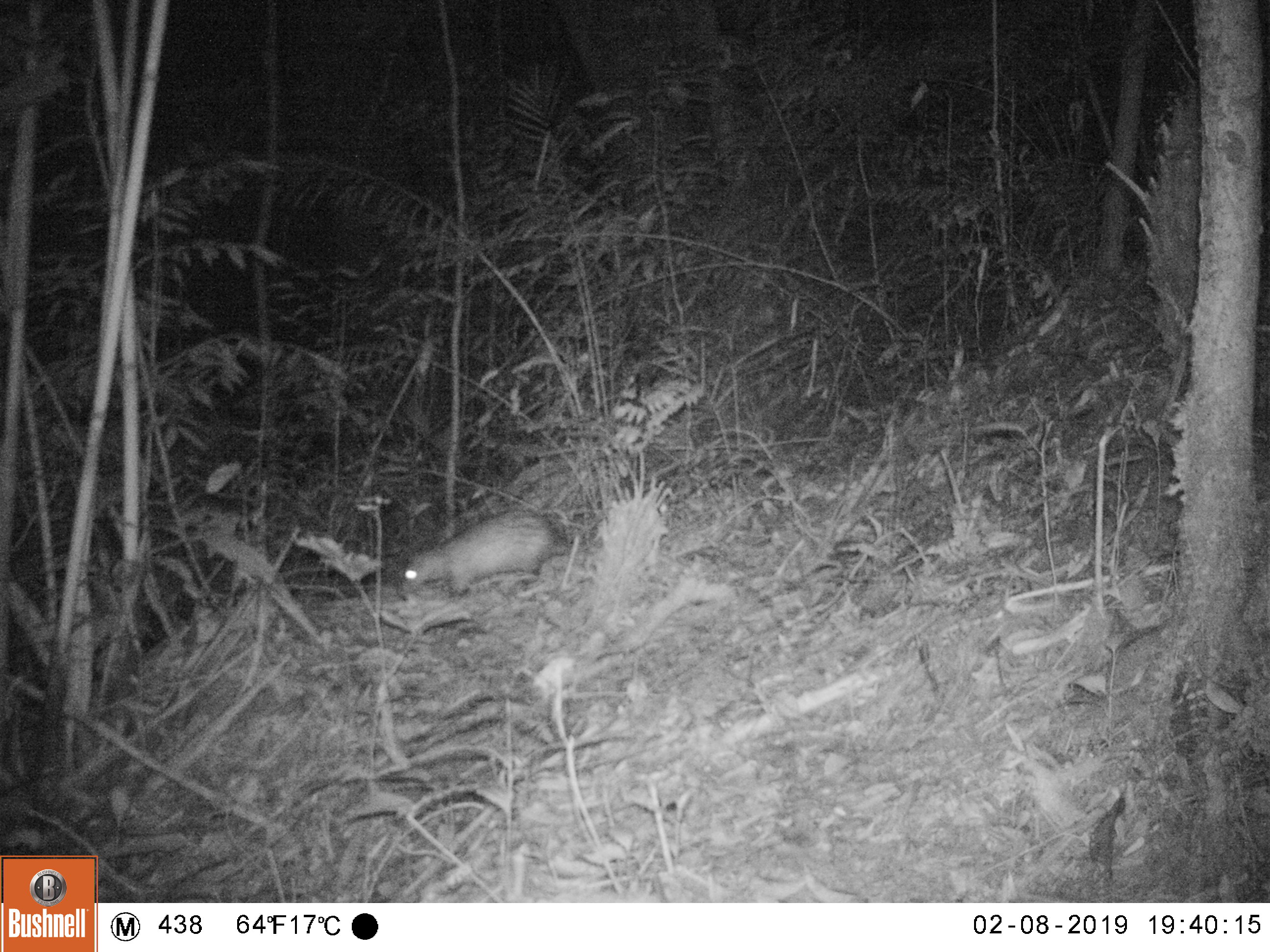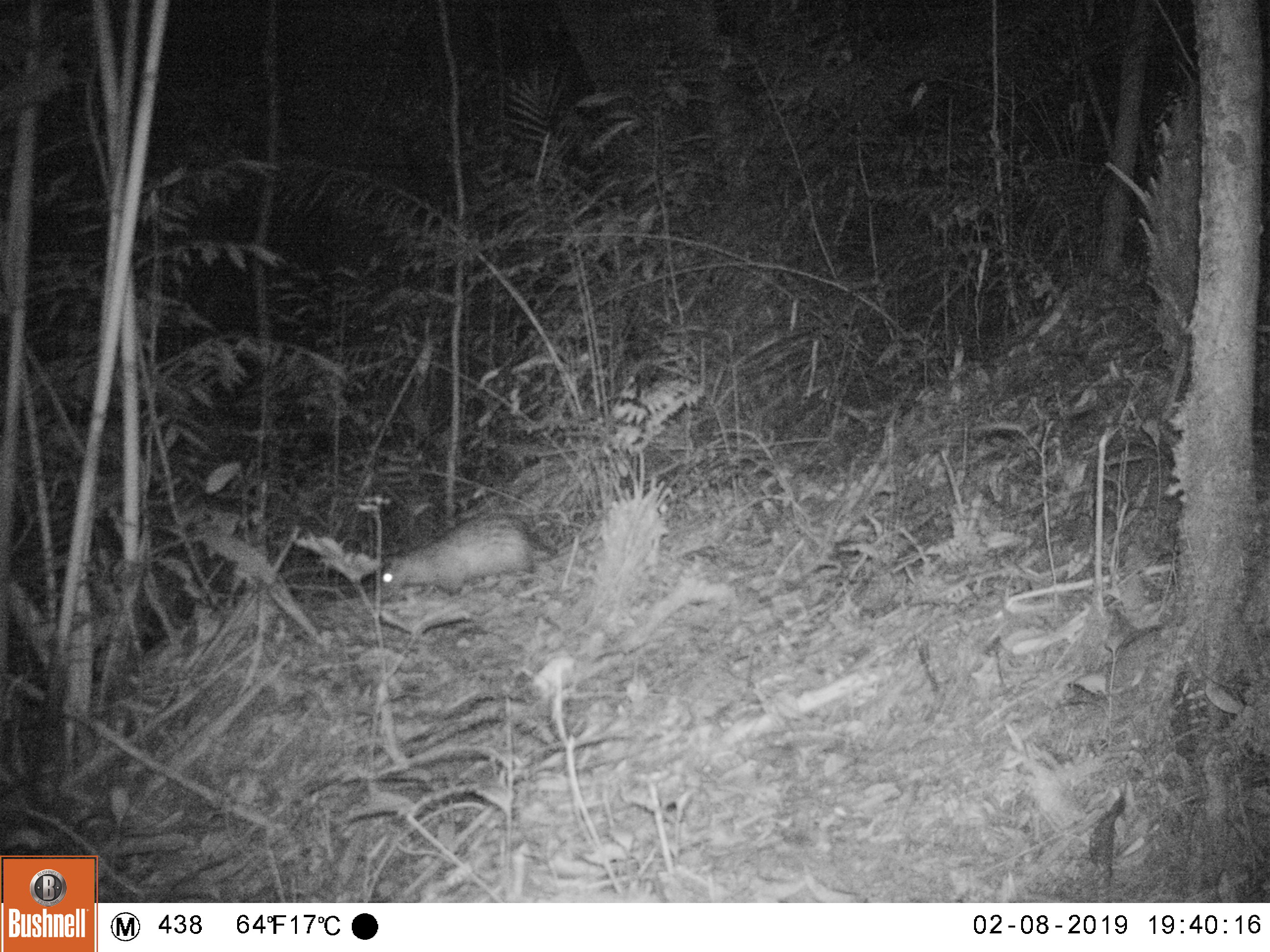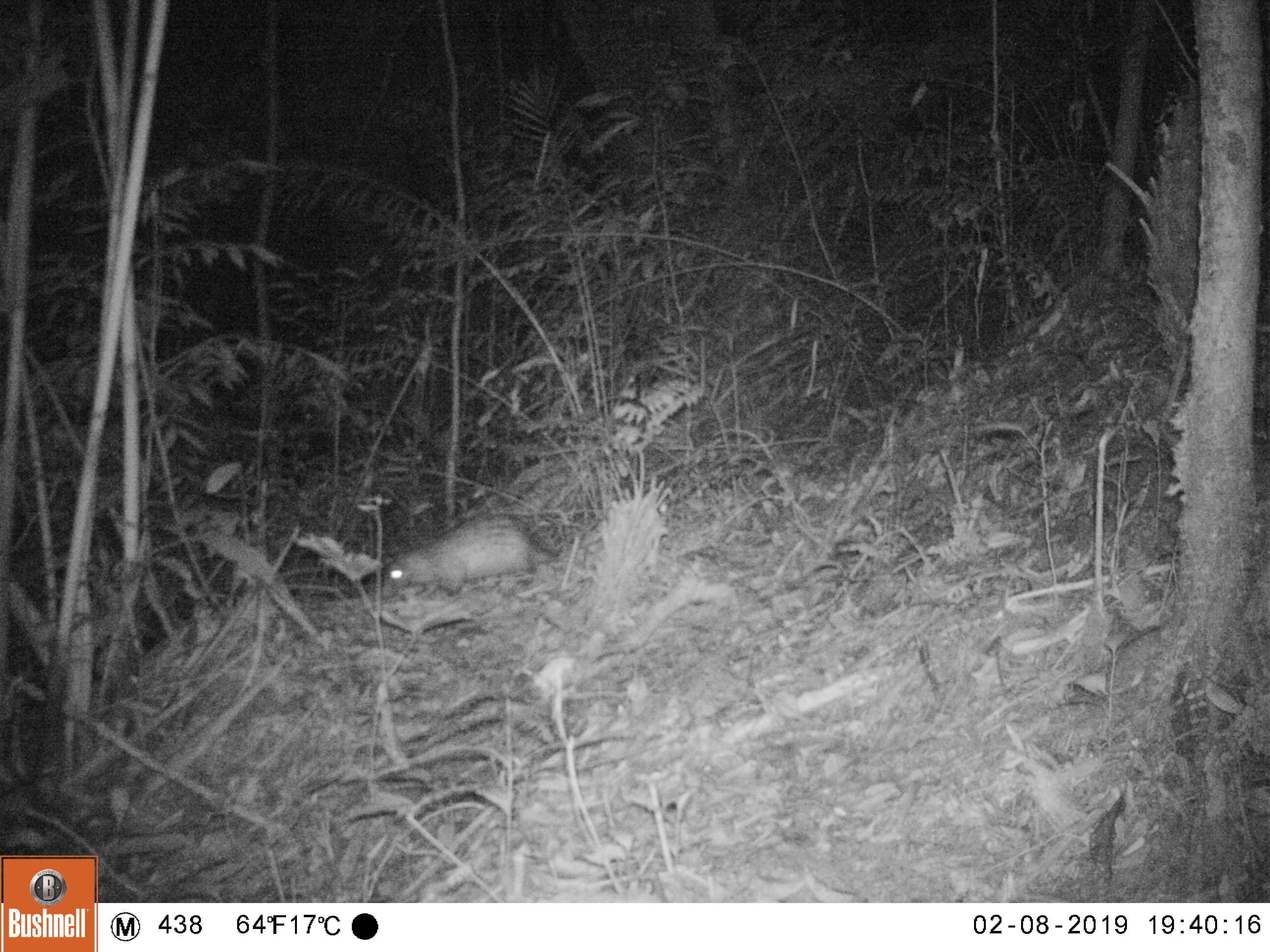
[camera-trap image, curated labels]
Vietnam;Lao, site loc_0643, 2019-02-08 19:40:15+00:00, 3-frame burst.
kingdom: Animalia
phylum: Chordata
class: Mammalia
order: Rodentia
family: Hystricidae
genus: Atherurus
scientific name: Atherurus macrourus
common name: asiatic brush-tailed porcupine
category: asiatic brush tailed porcupine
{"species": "asiatic brush tailed porcupine (asiatic brush-tailed porcupine) (Atherurus macrourus)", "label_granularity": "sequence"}